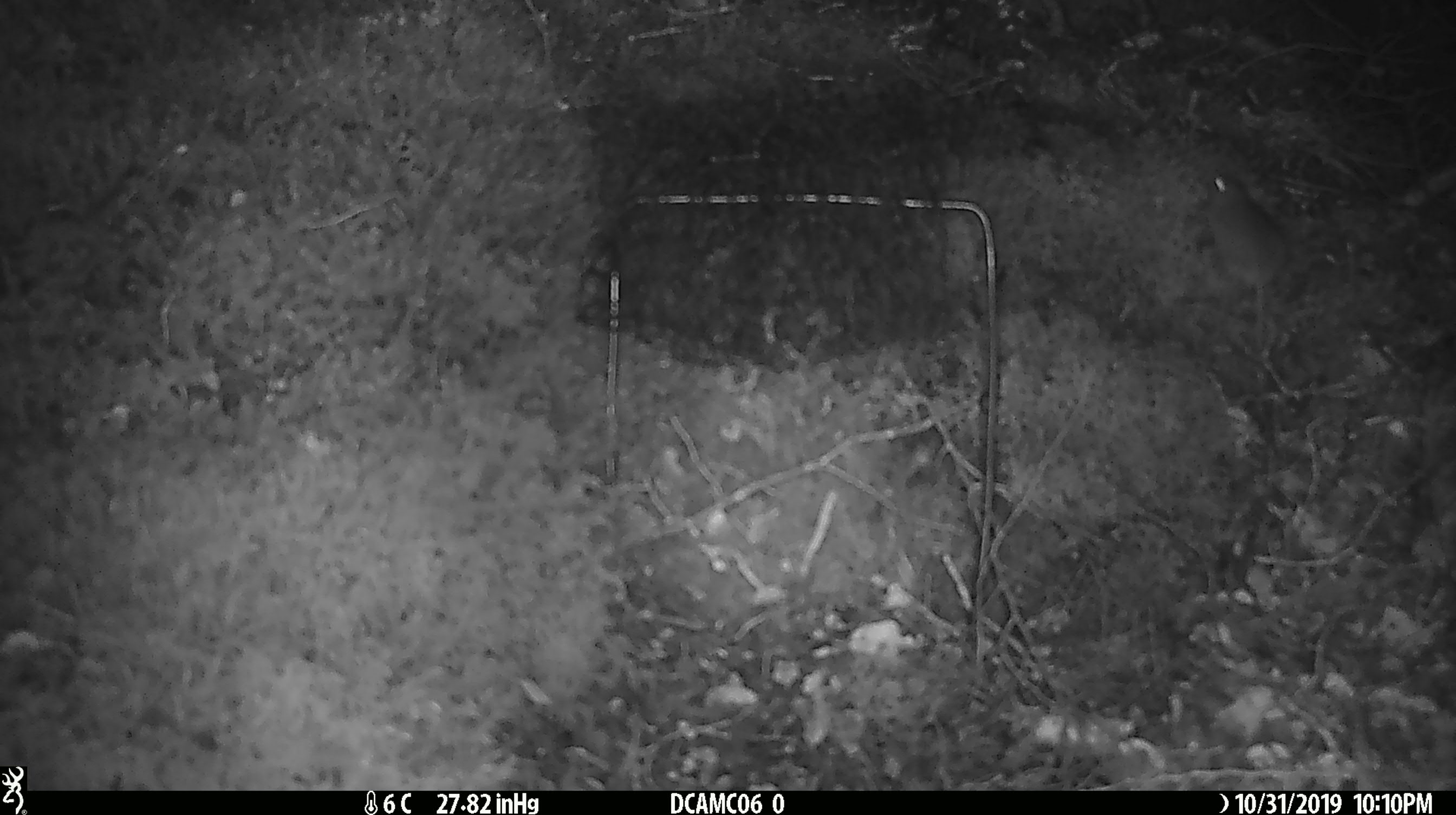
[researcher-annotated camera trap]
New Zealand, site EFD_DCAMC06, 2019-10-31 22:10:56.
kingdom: Animalia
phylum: Chordata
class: Mammalia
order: Rodentia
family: Muridae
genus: Mus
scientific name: Mus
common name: mouse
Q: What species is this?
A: Mouse (Mus).